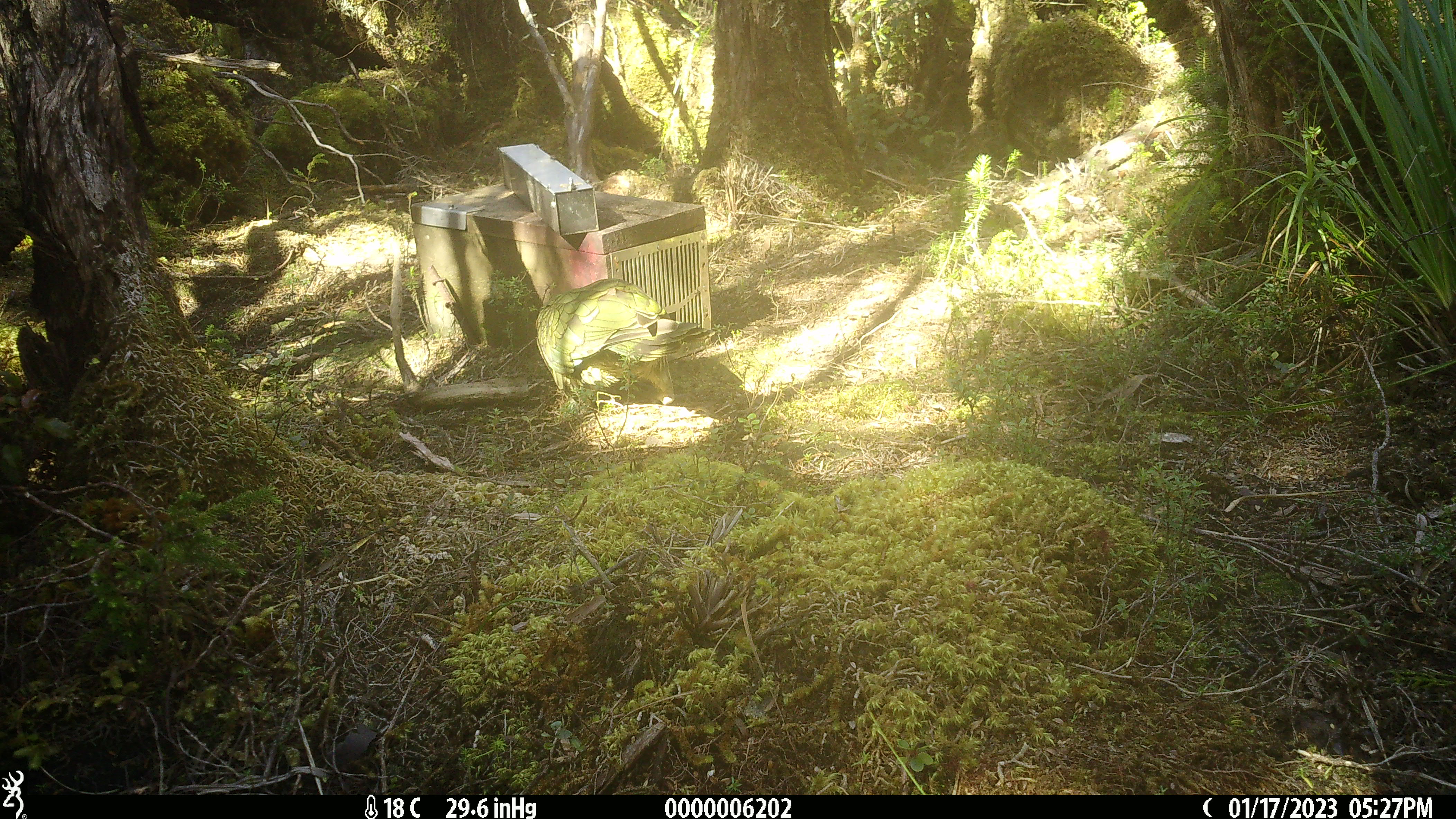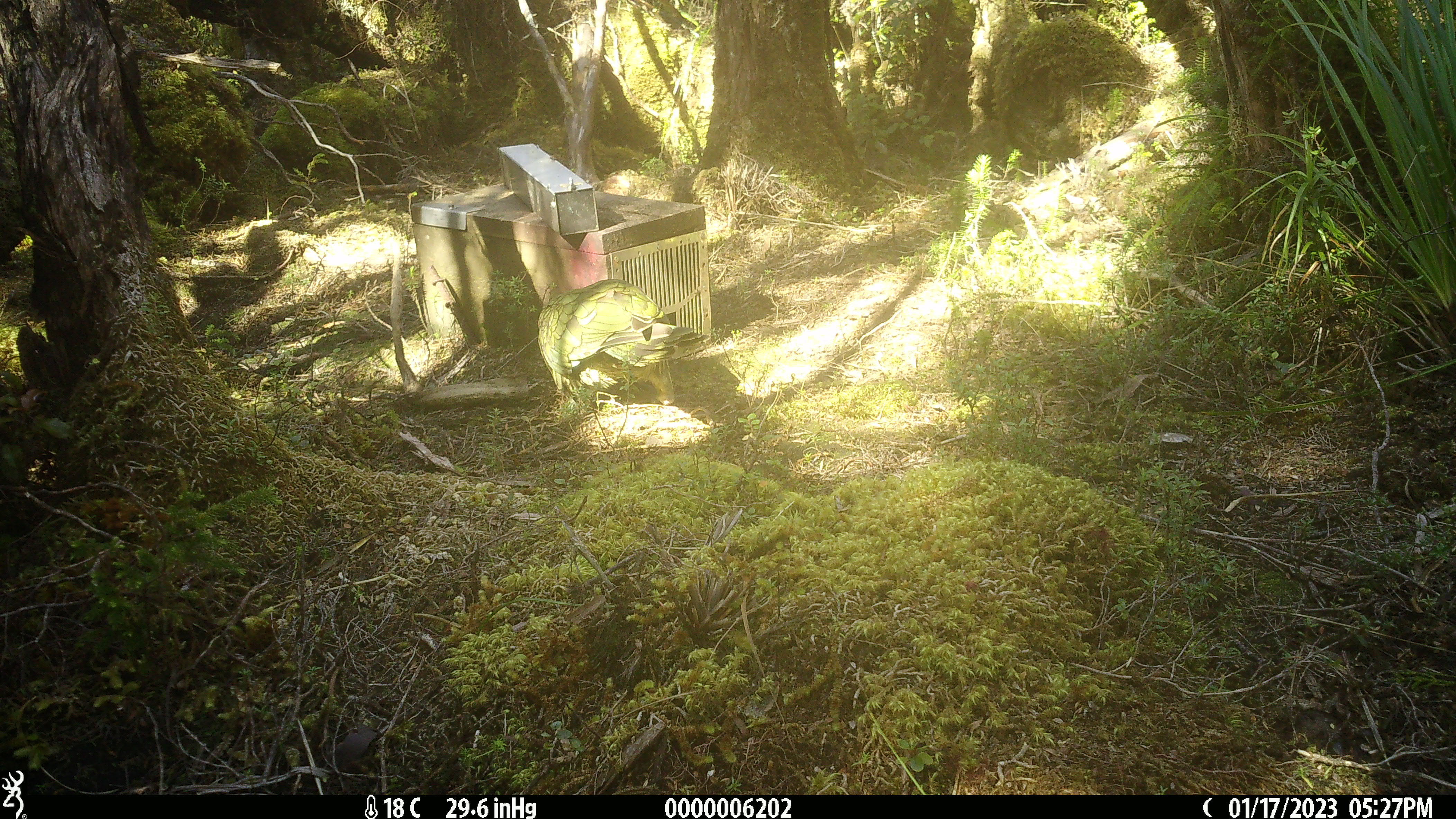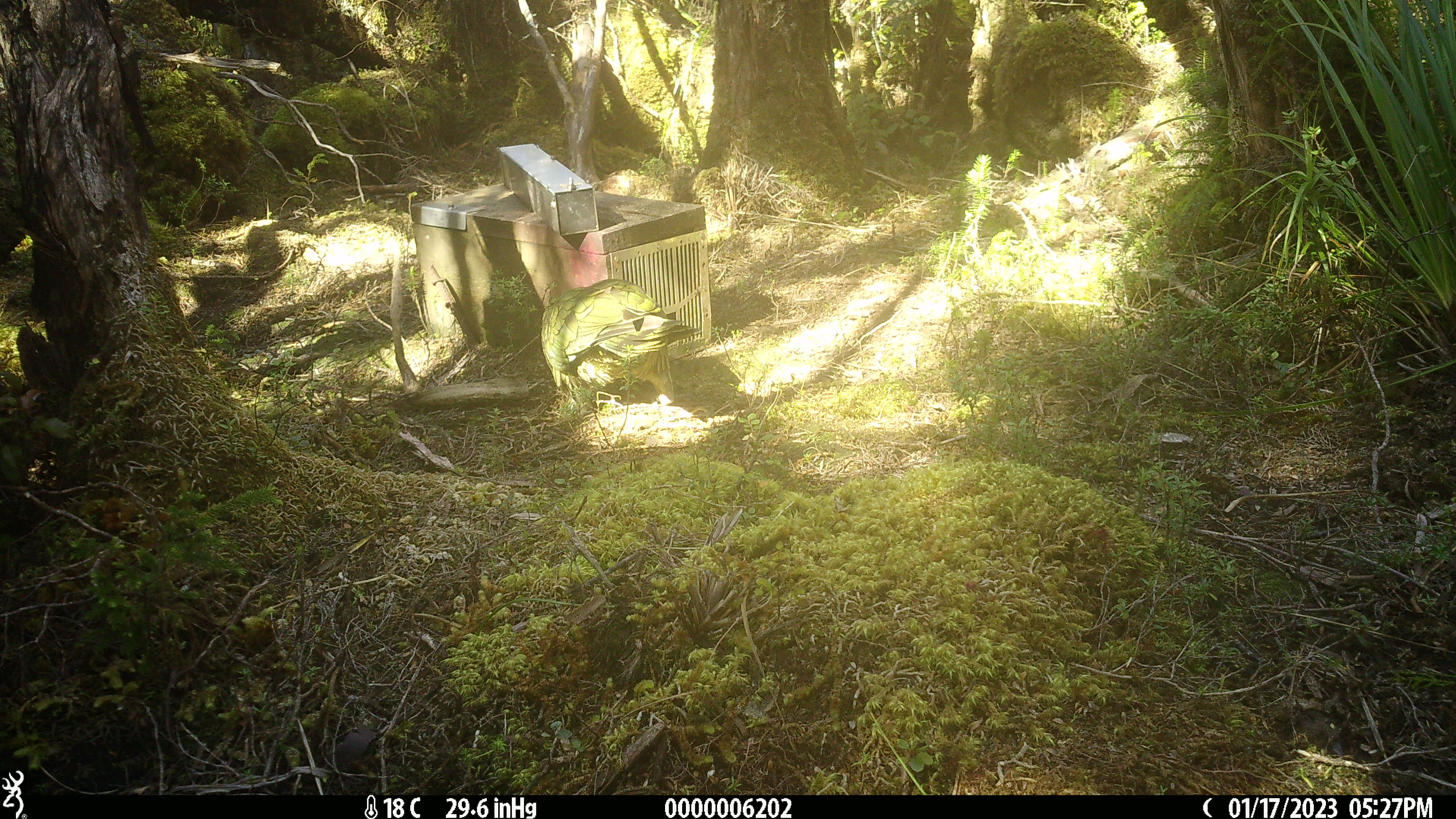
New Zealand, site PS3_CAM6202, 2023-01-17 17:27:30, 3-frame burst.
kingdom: Animalia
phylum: Chordata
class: Aves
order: Psittaciformes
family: Strigopidae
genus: Nestor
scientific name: Nestor notabilis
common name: kea